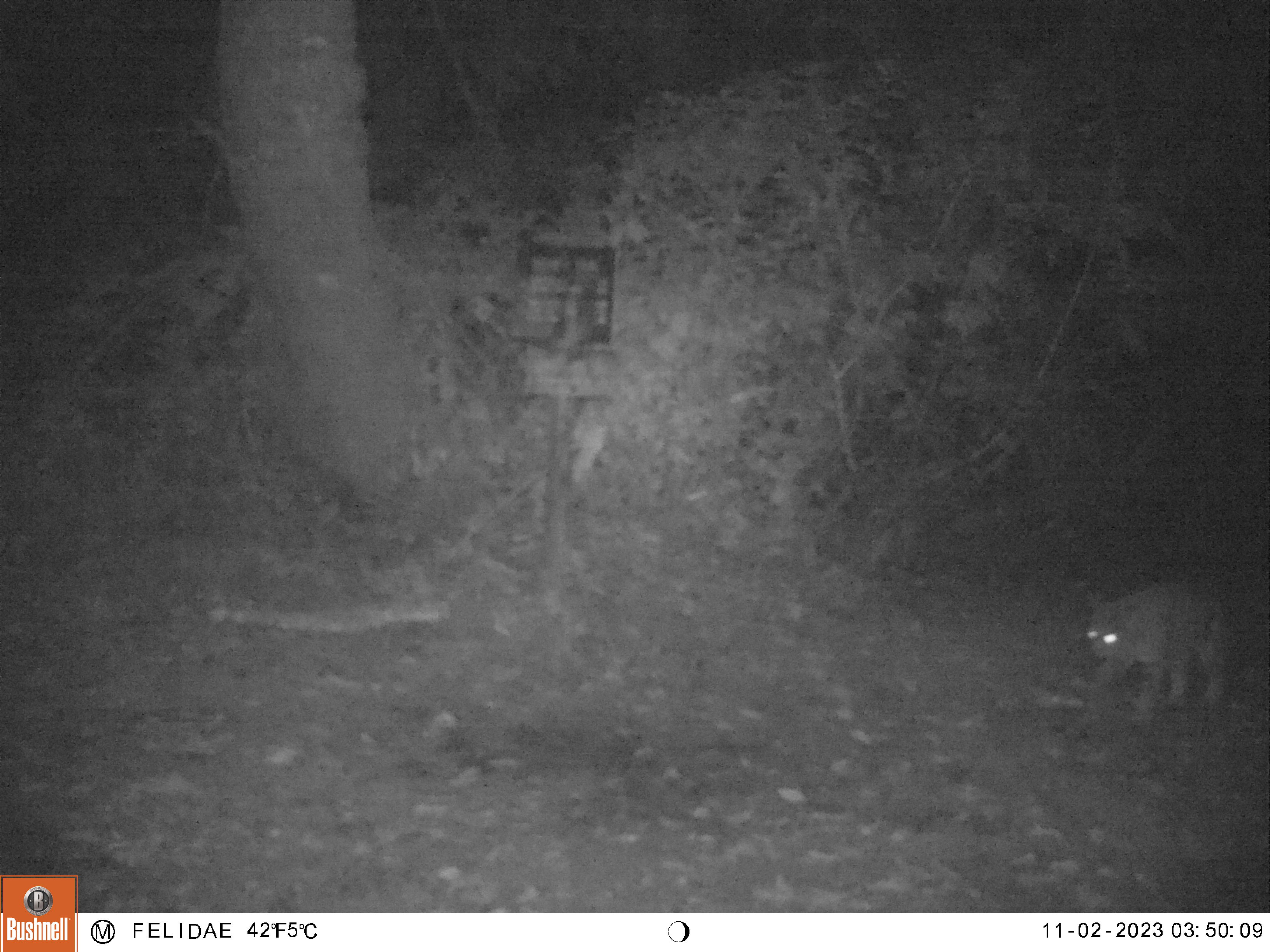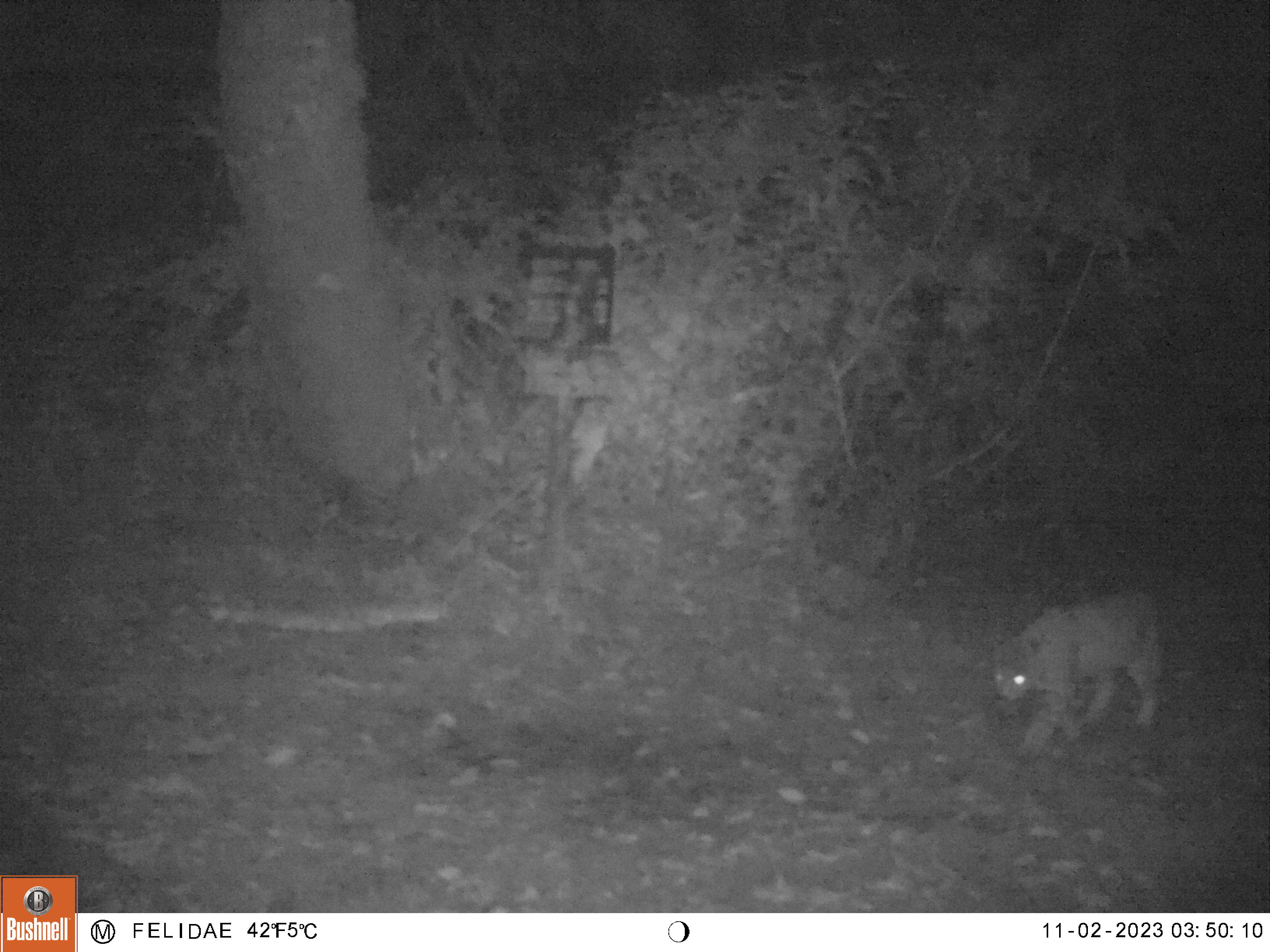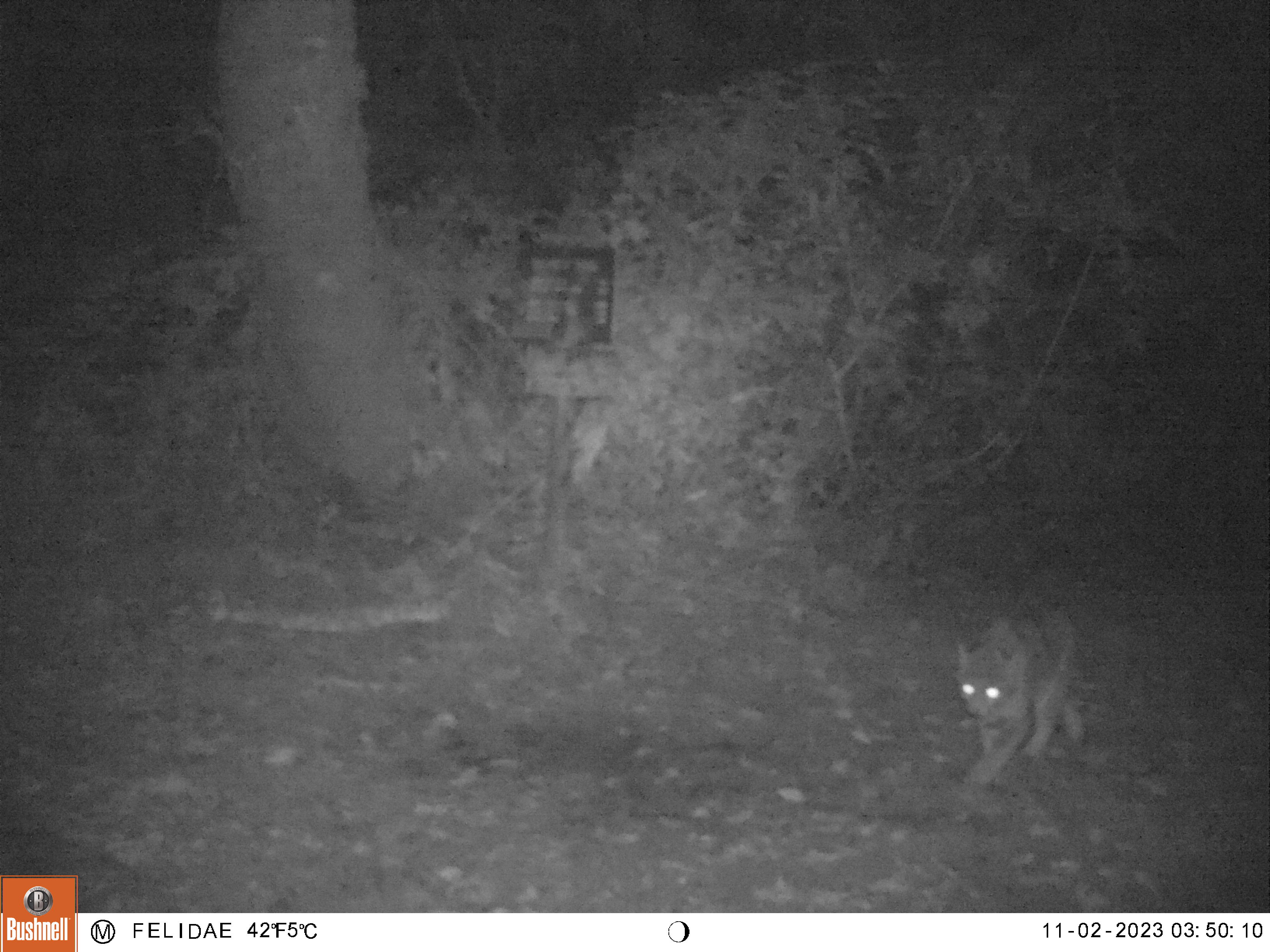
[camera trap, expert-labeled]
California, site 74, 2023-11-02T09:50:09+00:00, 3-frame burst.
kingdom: Animalia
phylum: Chordata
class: Mammalia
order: Carnivora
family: Felidae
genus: Lynx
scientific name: Lynx rufus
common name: bobcat